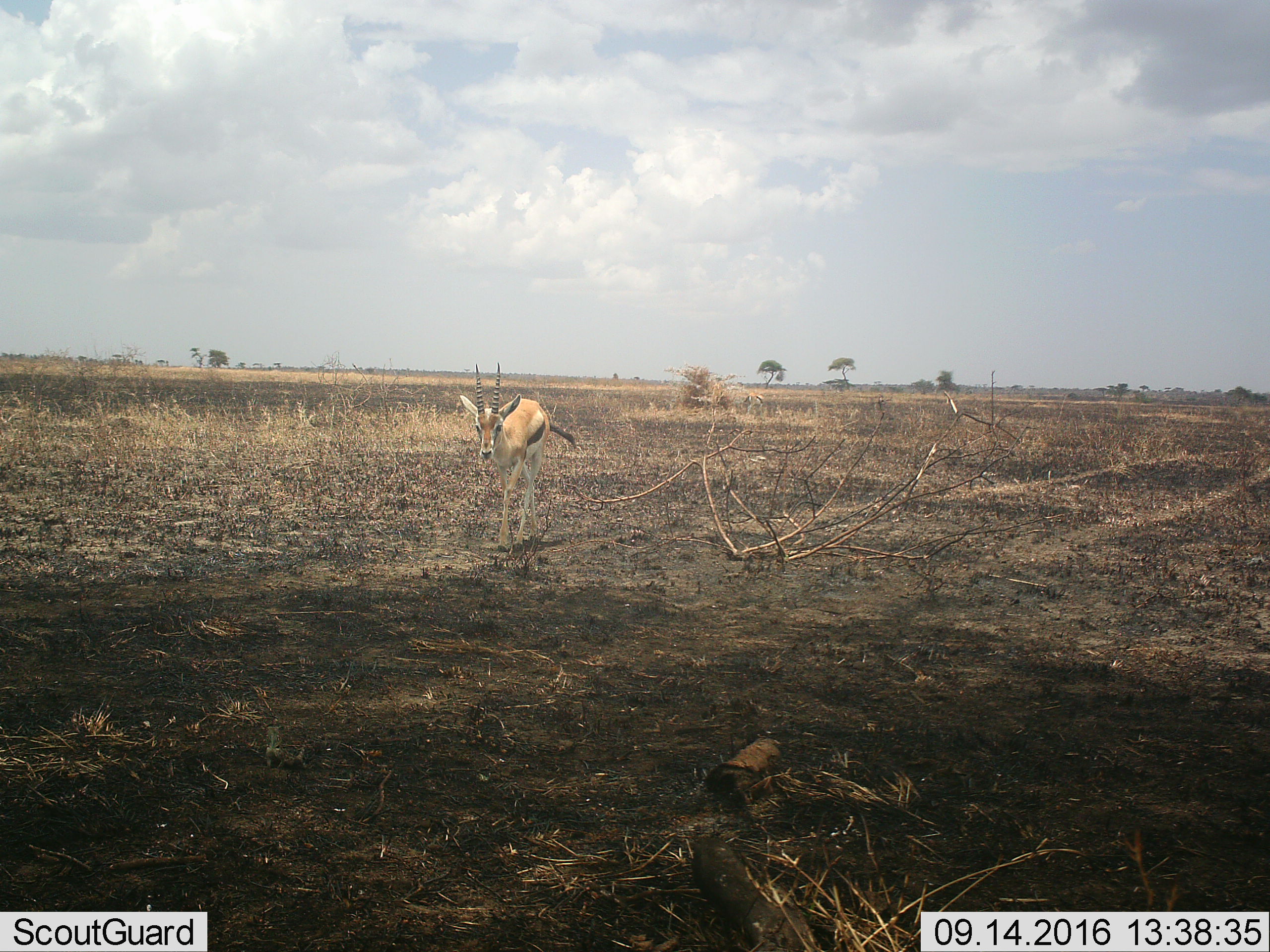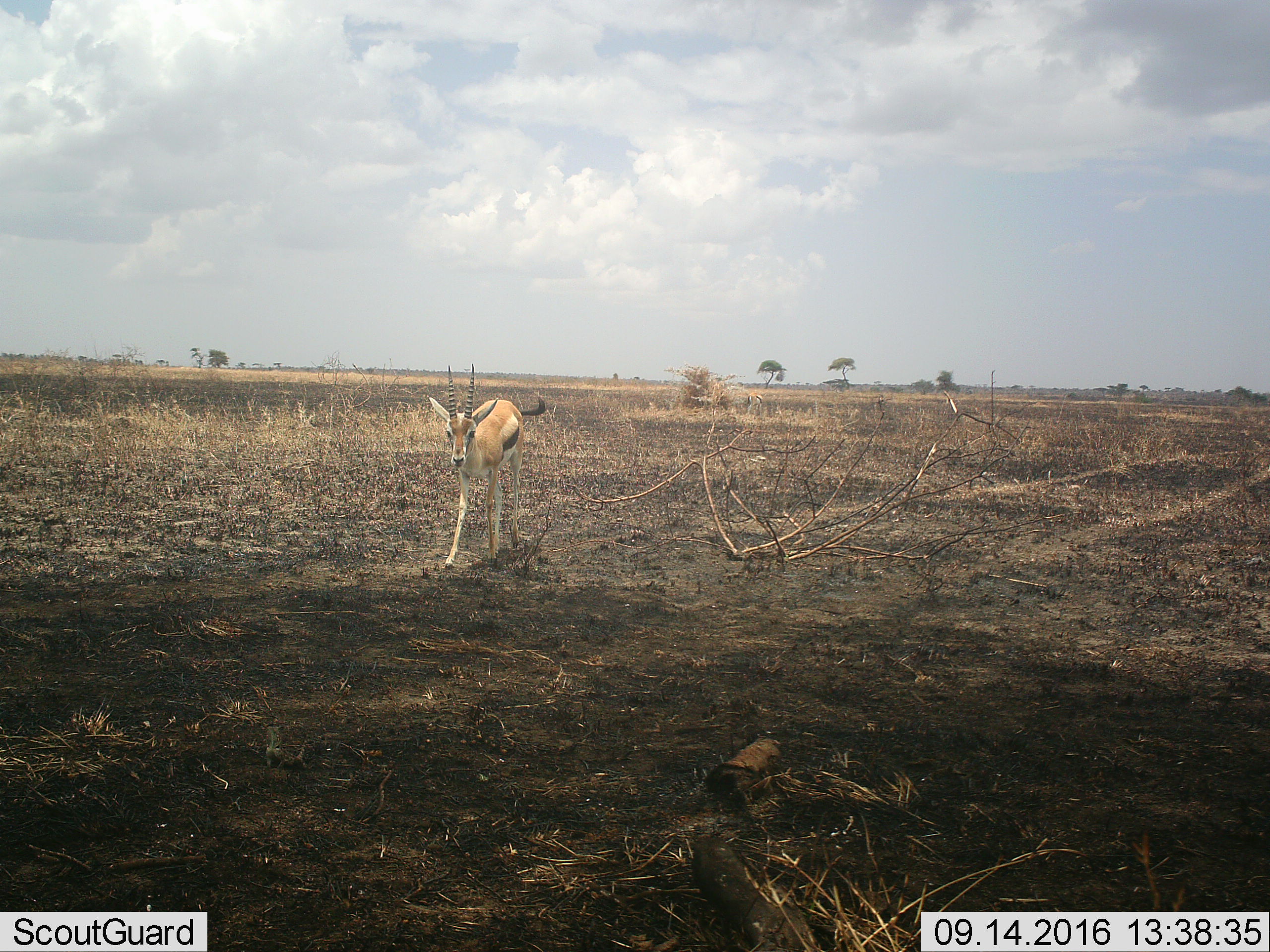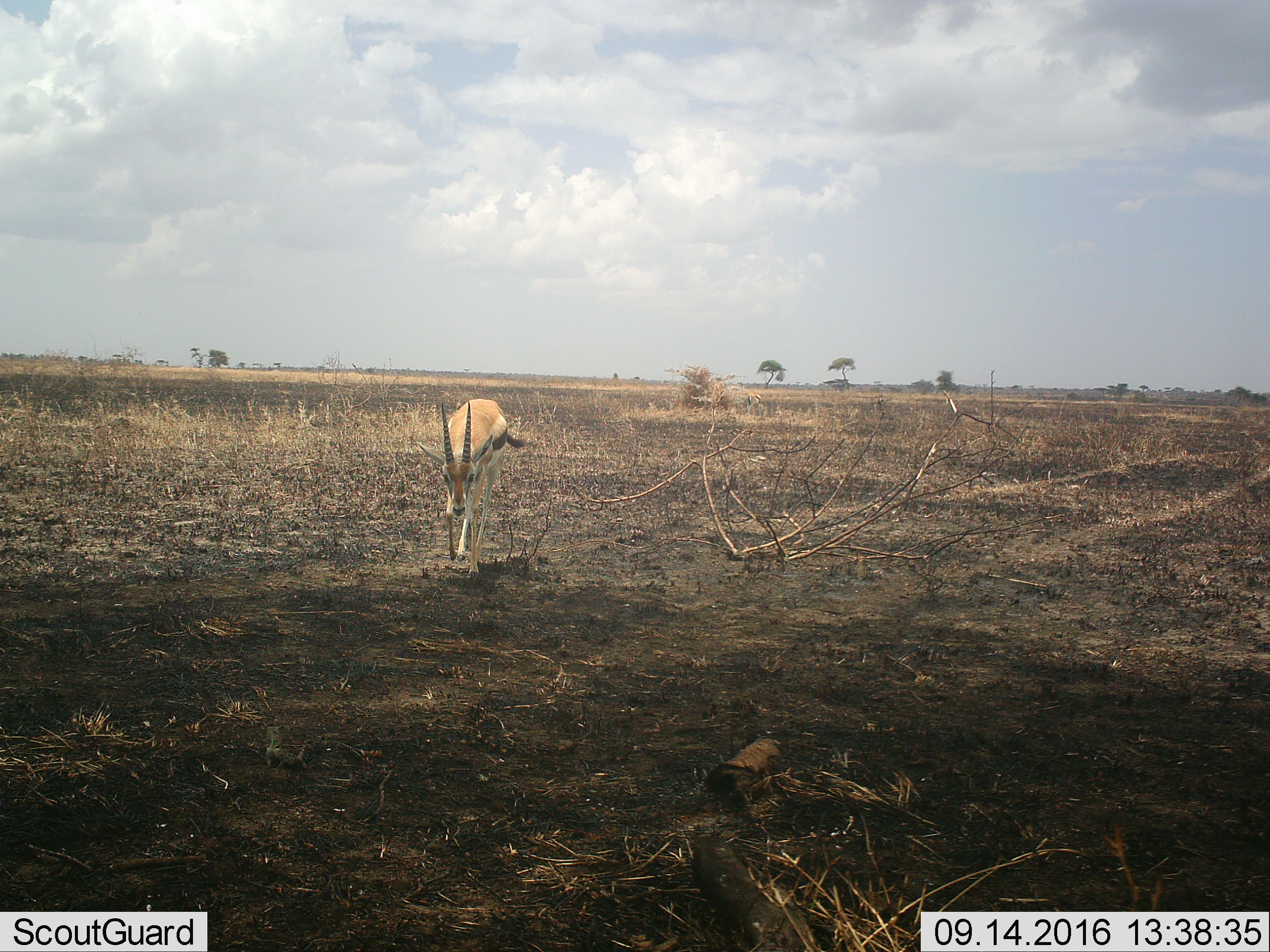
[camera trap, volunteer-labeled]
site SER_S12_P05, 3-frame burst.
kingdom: Animalia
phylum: Chordata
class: Mammalia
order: Artiodactyla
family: Bovidae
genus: Eudorcas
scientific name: Eudorcas thomsonii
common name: thomson's gazelle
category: gazellethomsons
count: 1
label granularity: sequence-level